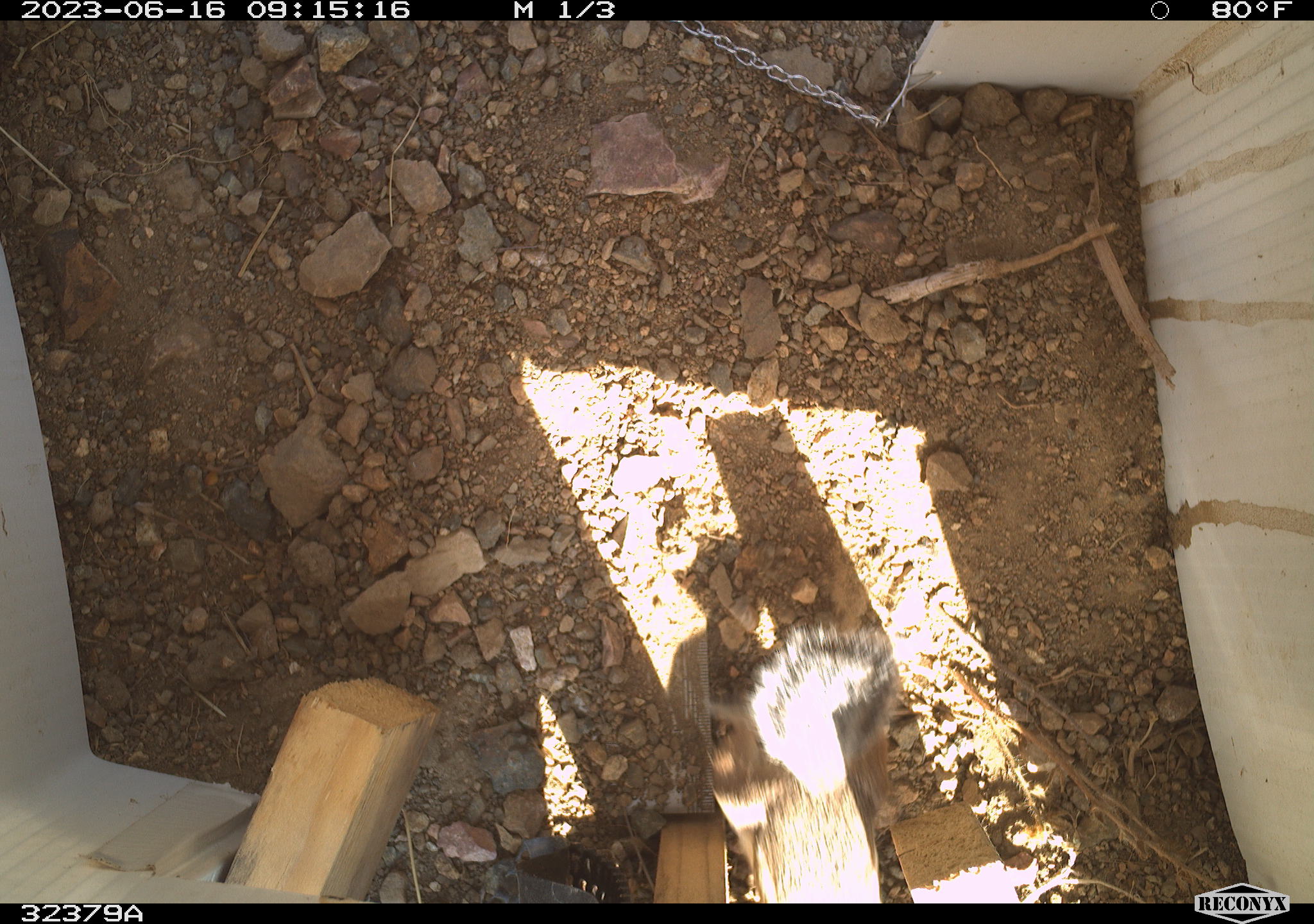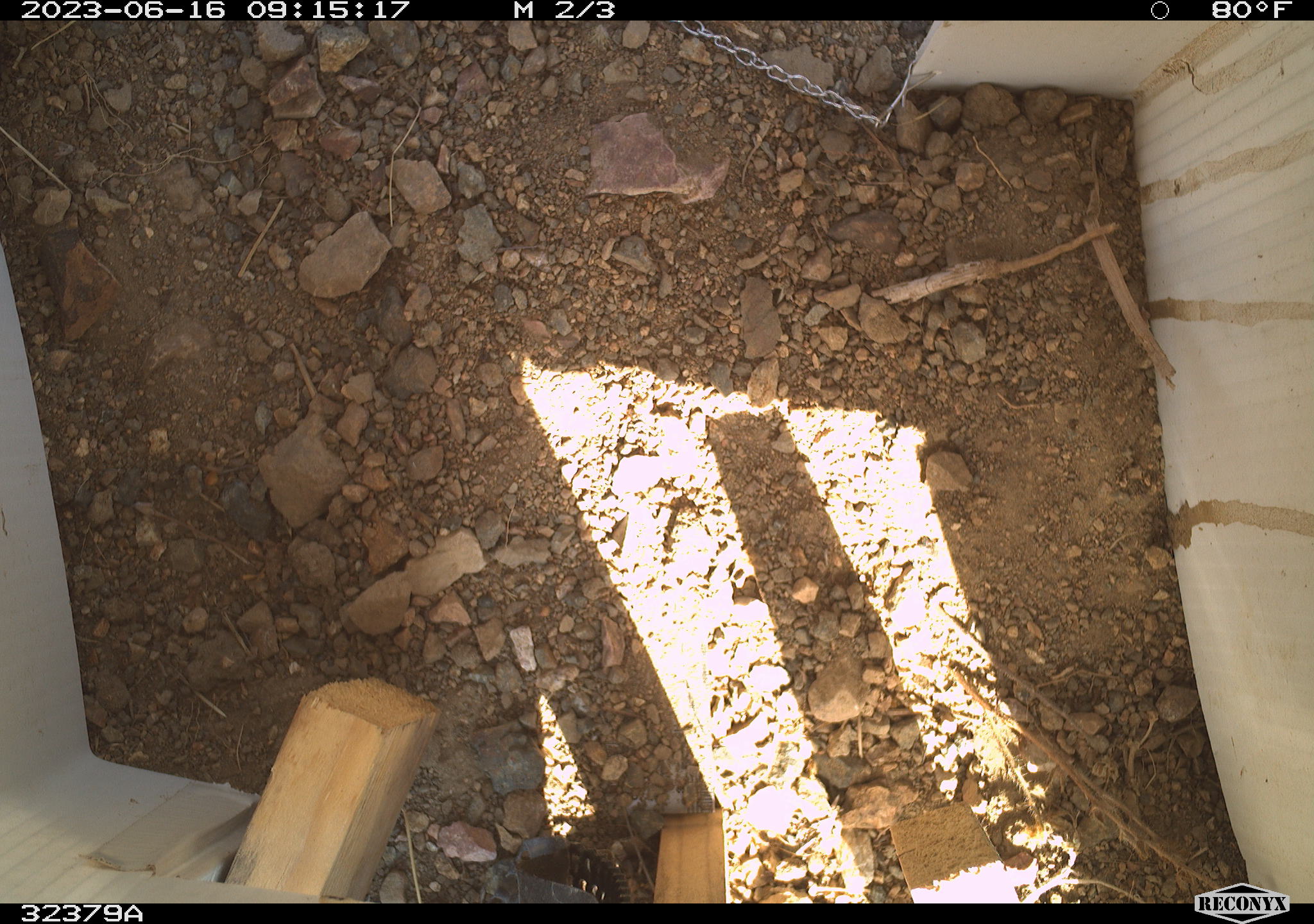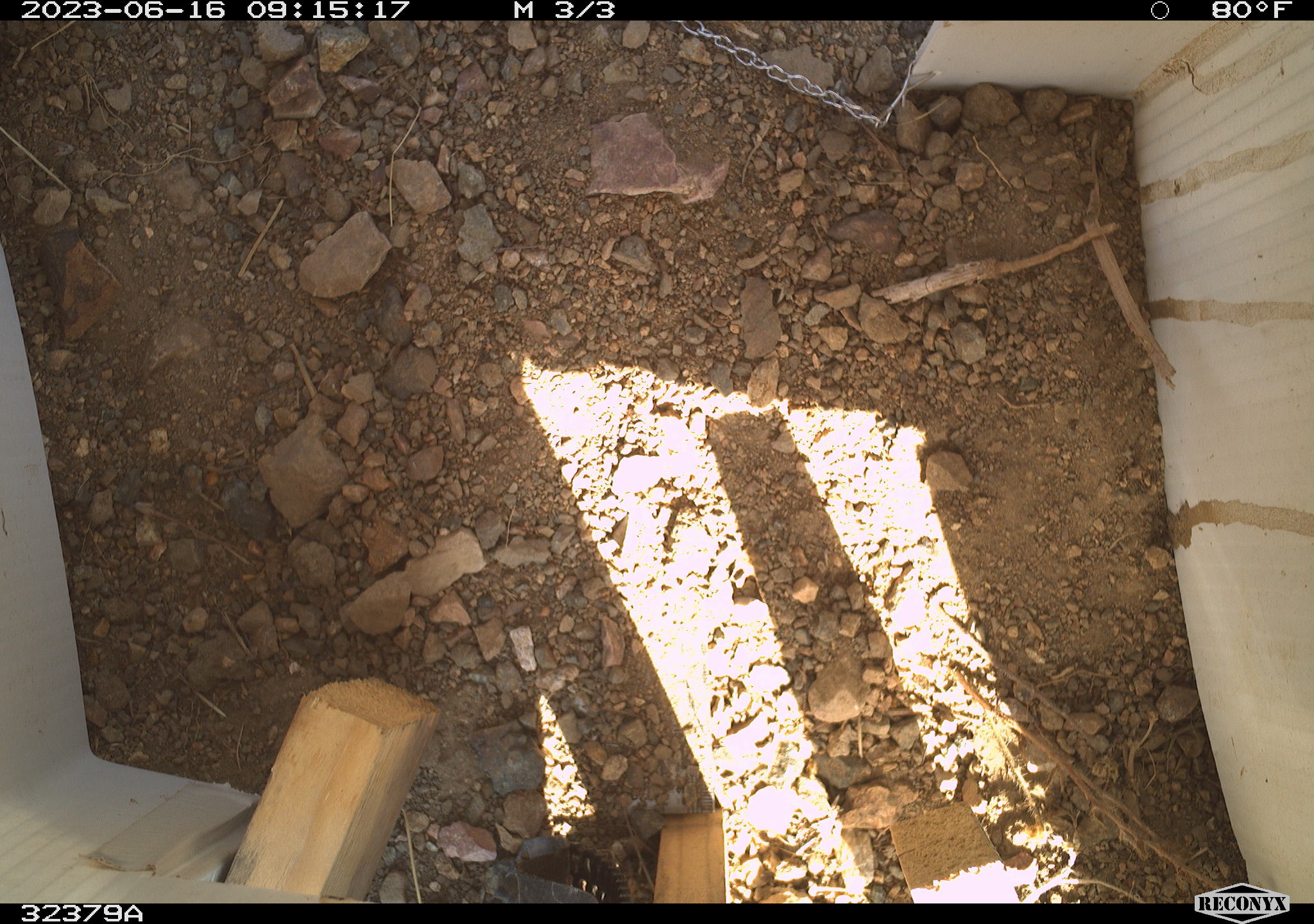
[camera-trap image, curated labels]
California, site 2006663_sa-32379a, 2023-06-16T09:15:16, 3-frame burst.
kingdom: Animalia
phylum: Chordata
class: Mammalia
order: Rodentia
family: Sciuridae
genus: Ammospermophilus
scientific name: Ammospermophilus leucurus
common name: white-tailed antelope squirrel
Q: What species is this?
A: White-tailed antelope squirrel (Ammospermophilus leucurus).